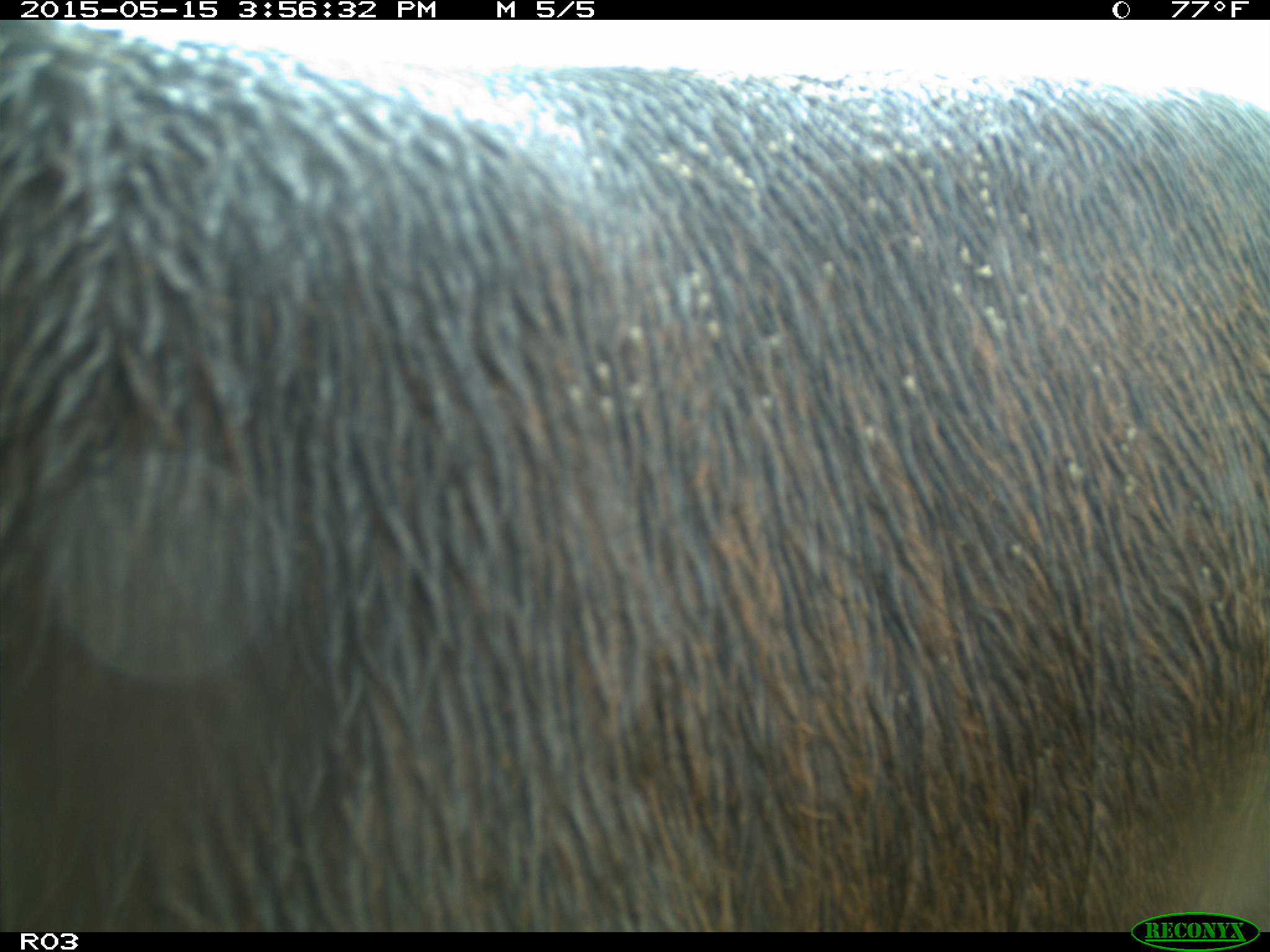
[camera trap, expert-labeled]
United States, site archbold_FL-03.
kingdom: Animalia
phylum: Chordata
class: Mammalia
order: Artiodactyla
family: Bovidae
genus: Bos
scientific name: Bos taurus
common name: domestic cow